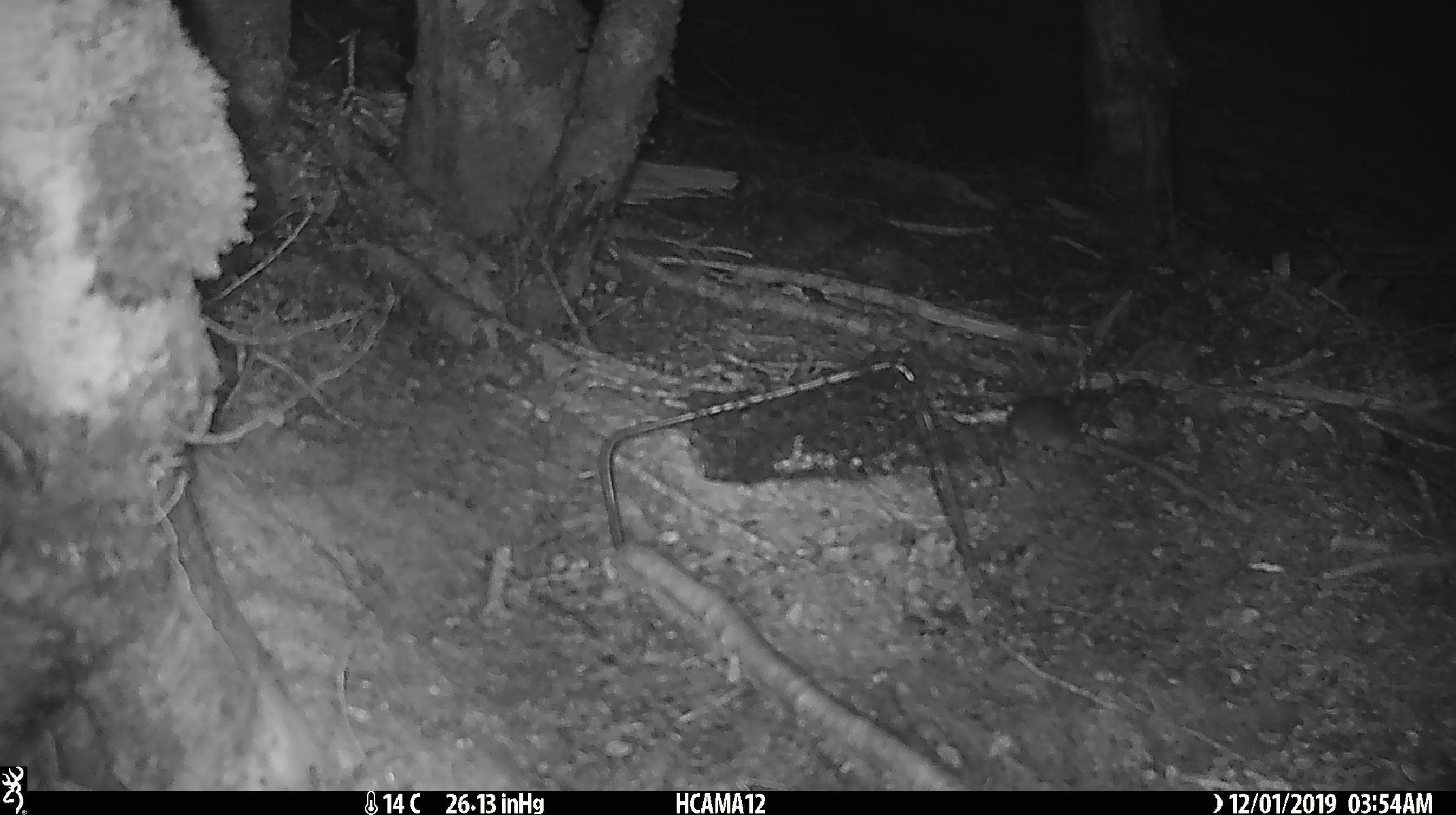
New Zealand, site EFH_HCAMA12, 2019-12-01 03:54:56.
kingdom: Animalia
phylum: Chordata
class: Mammalia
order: Rodentia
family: Muridae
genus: Mus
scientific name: Mus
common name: mouse